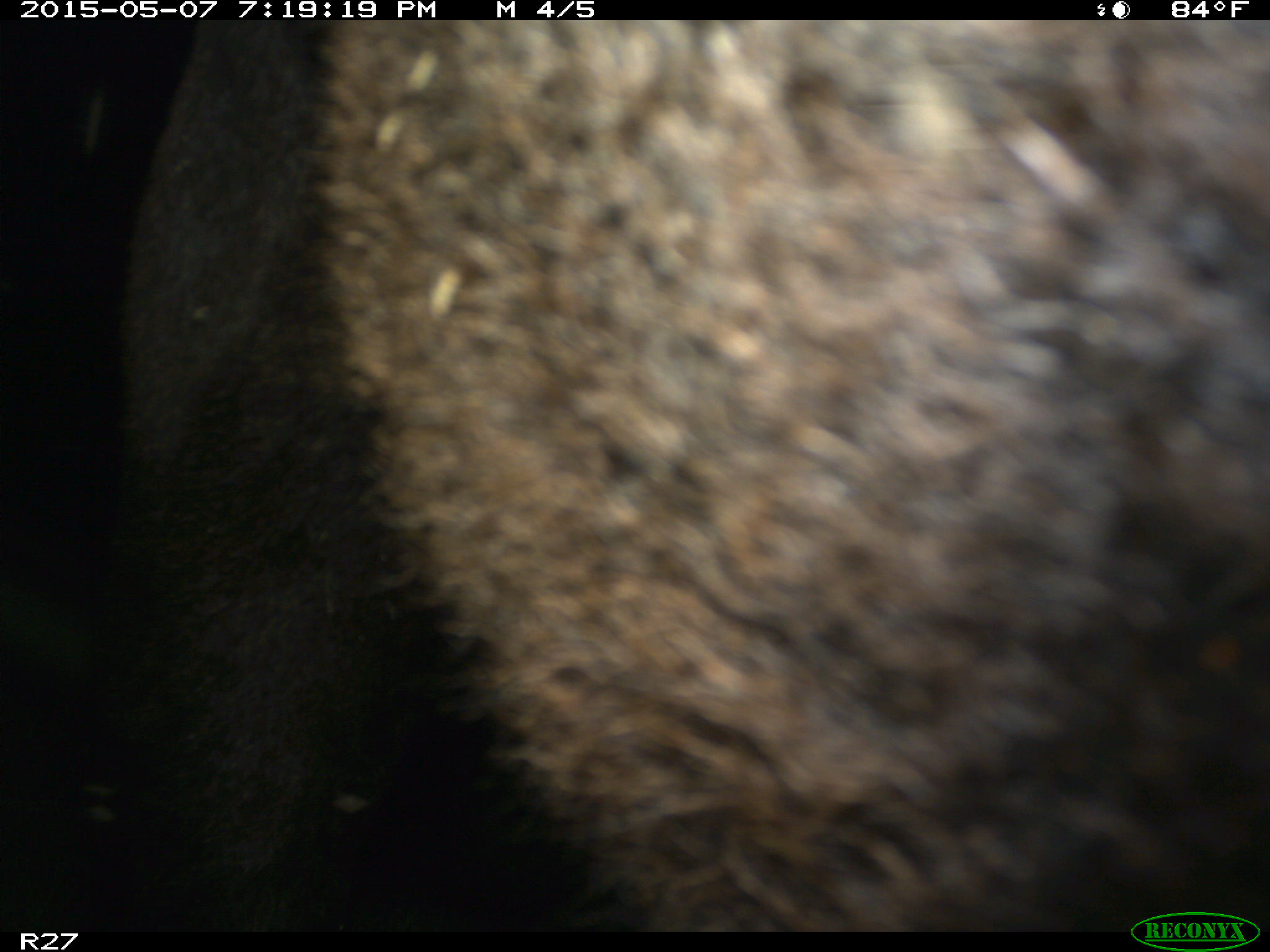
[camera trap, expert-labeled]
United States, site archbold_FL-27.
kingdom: Animalia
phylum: Chordata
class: Mammalia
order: Artiodactyla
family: Bovidae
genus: Bos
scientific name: Bos taurus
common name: domestic cow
Bos taurus (domestic cow).